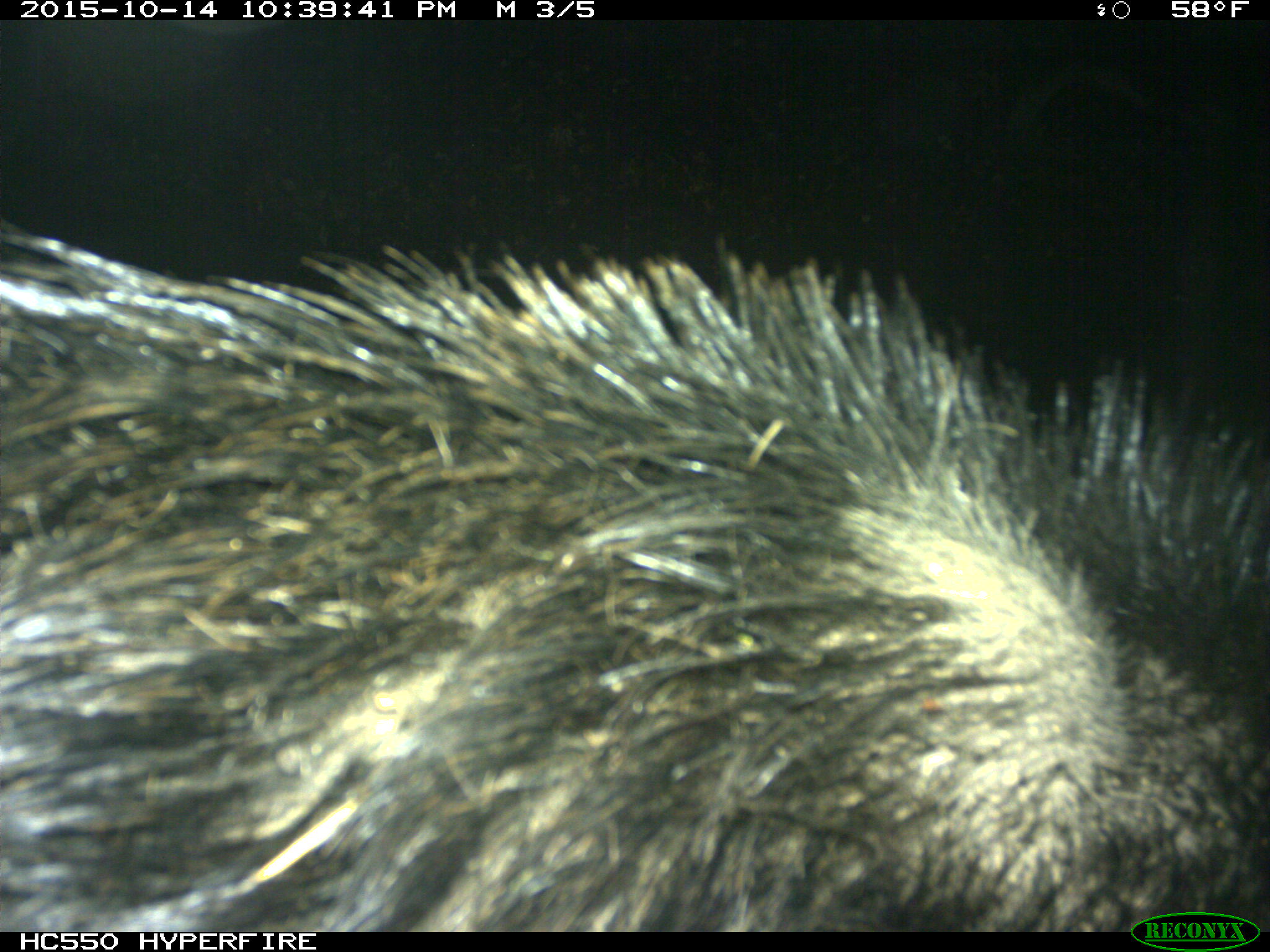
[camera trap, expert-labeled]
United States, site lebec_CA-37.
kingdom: Animalia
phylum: Chordata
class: Mammalia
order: Artiodactyla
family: Suidae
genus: Sus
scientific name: Sus scrofa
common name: wild boar